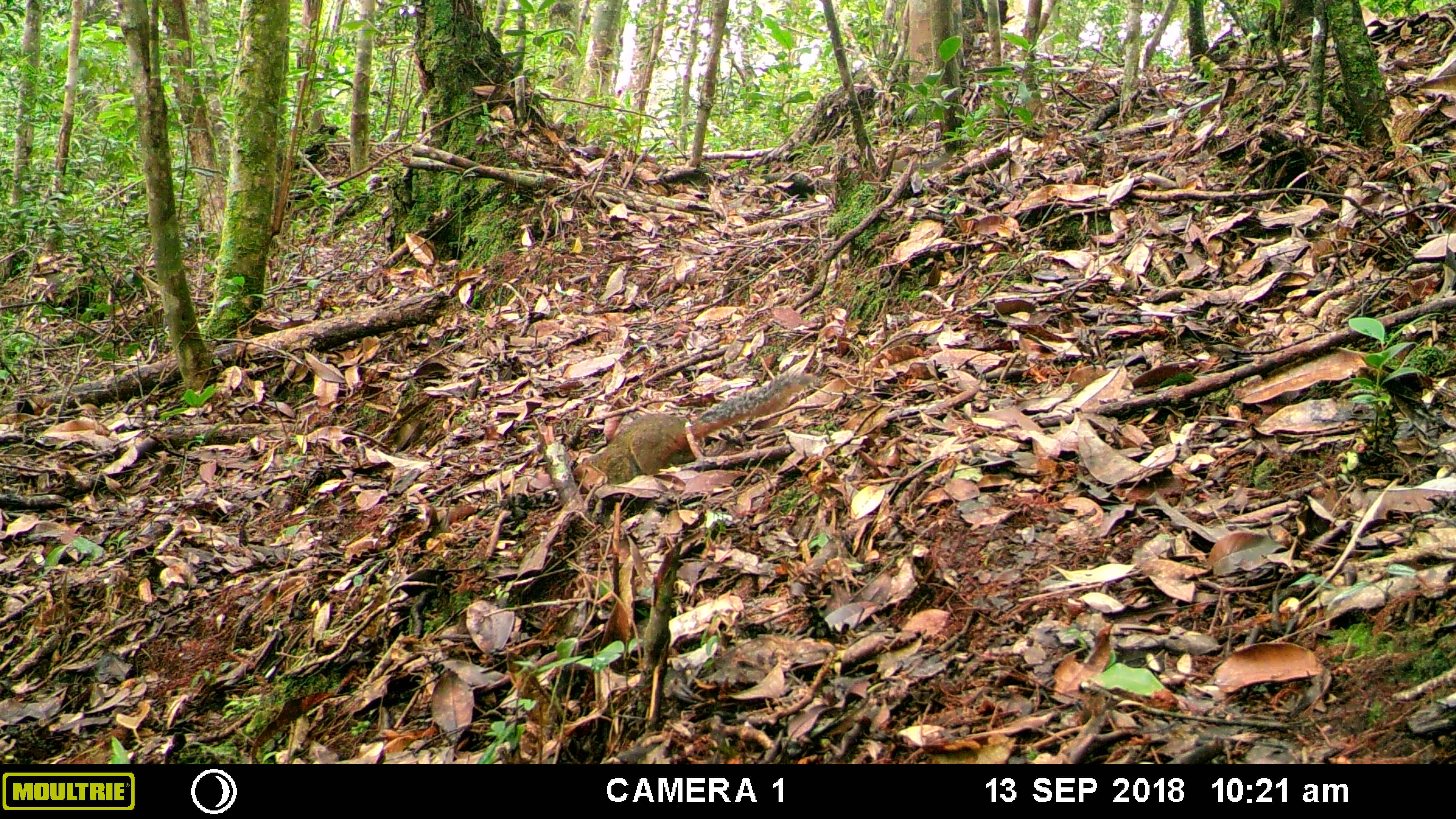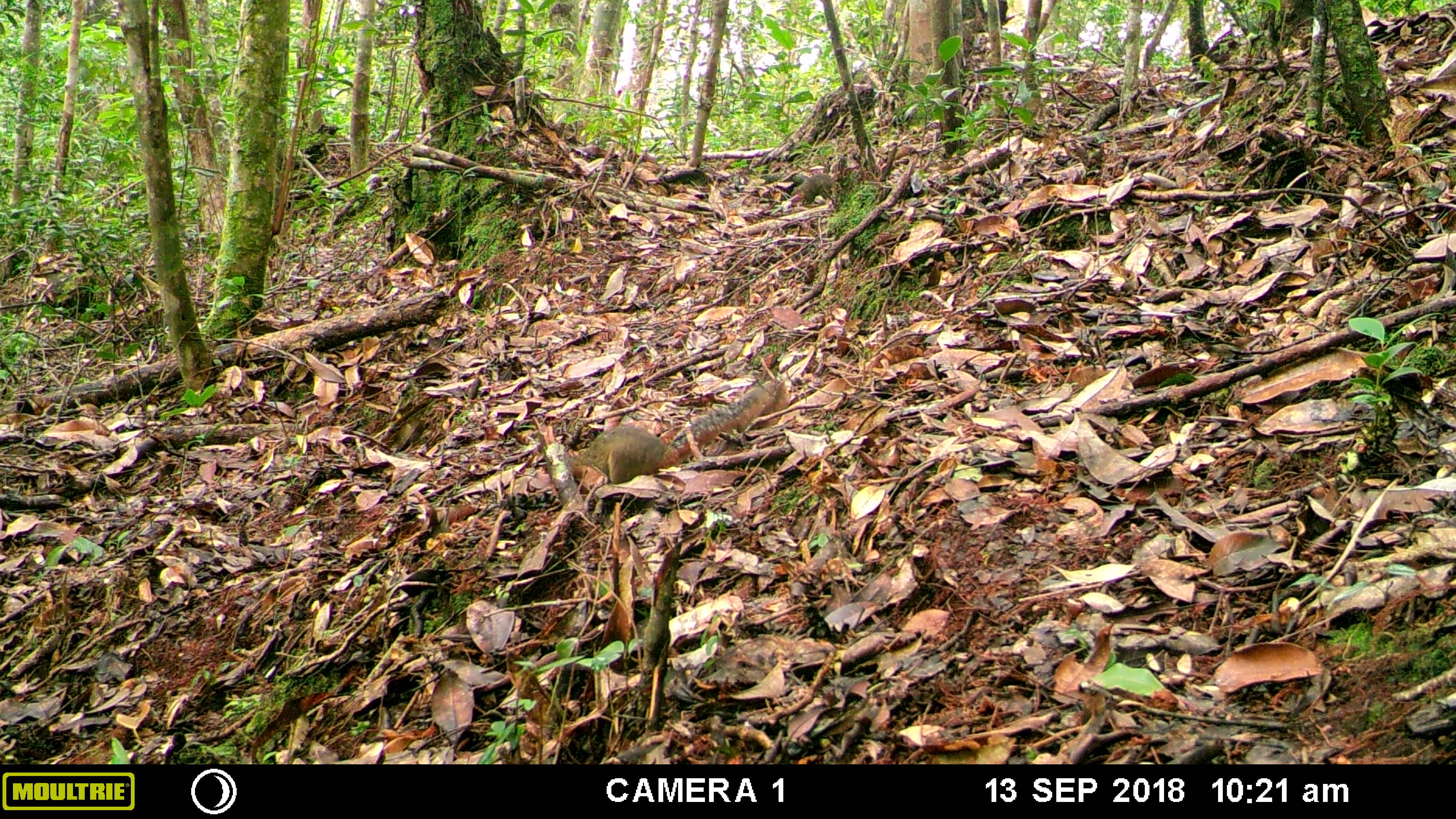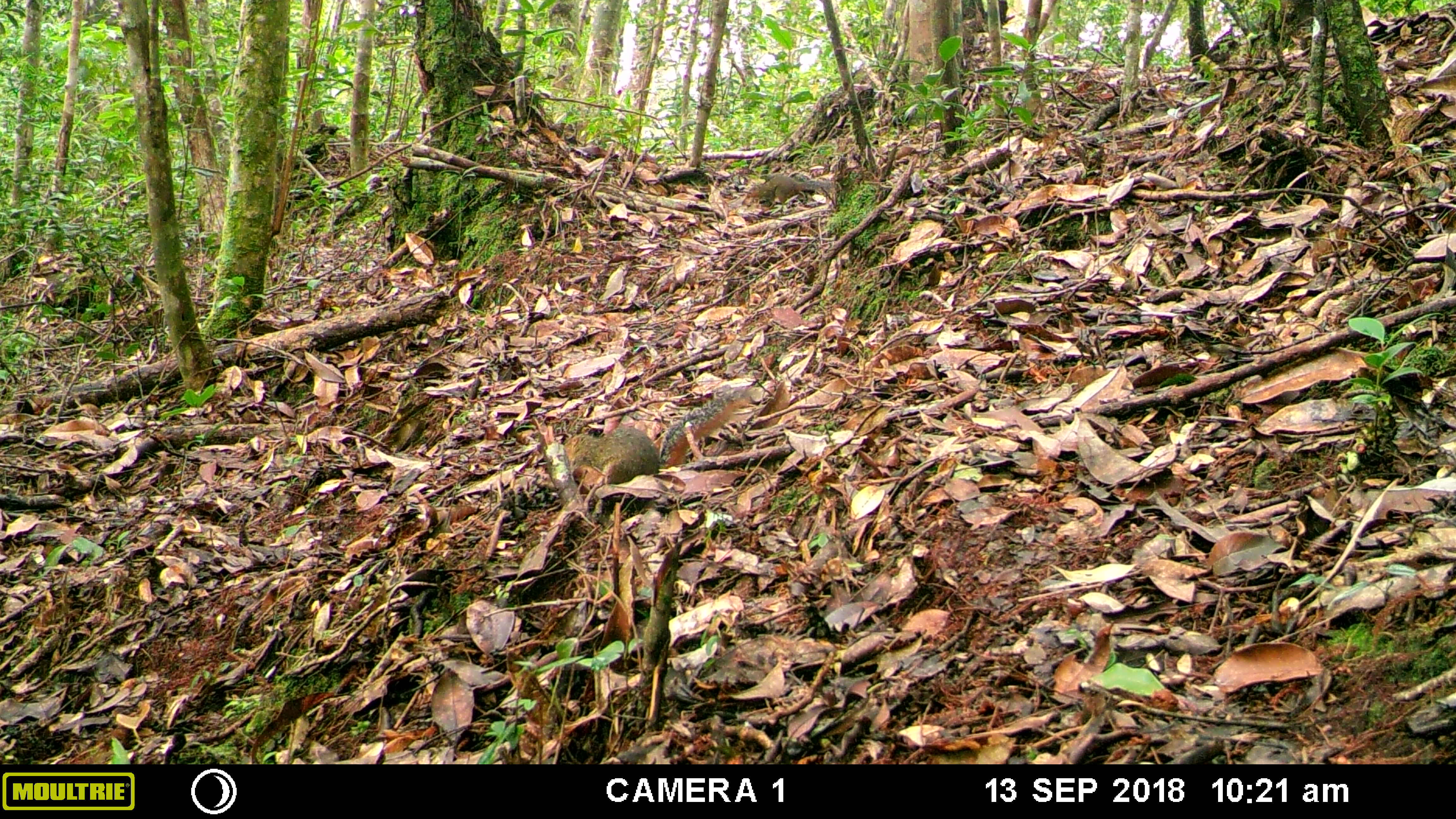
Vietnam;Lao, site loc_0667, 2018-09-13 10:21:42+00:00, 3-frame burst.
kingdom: Animalia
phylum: Chordata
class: Mammalia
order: Rodentia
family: Sciuridae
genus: Dremomys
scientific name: Dremomys rufigenis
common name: red-cheeked squirrel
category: red cheeked squirrel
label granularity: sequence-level